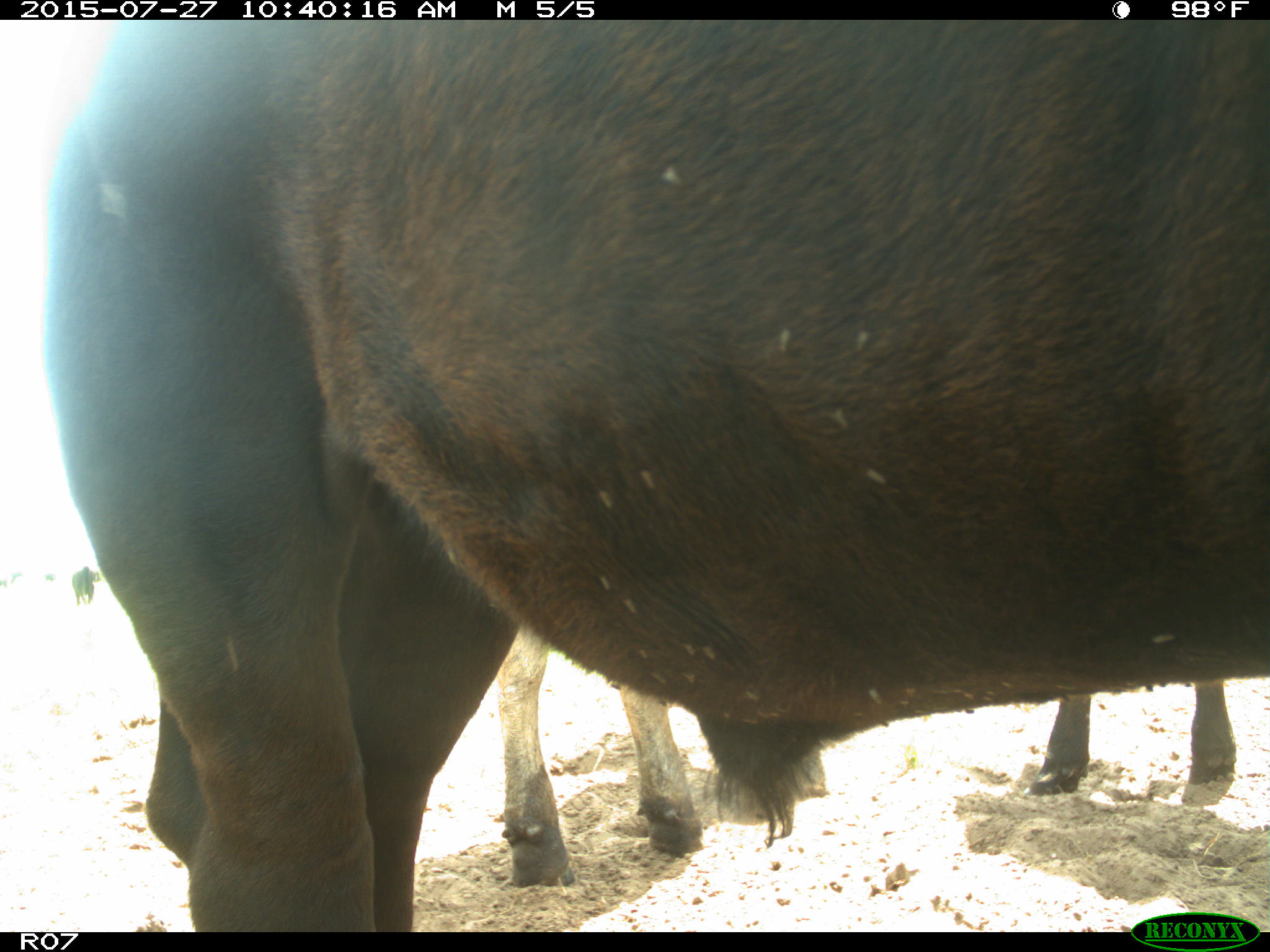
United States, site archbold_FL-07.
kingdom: Animalia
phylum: Chordata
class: Mammalia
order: Artiodactyla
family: Bovidae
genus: Bos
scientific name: Bos taurus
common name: domestic cow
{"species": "Bos taurus (domestic cow)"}